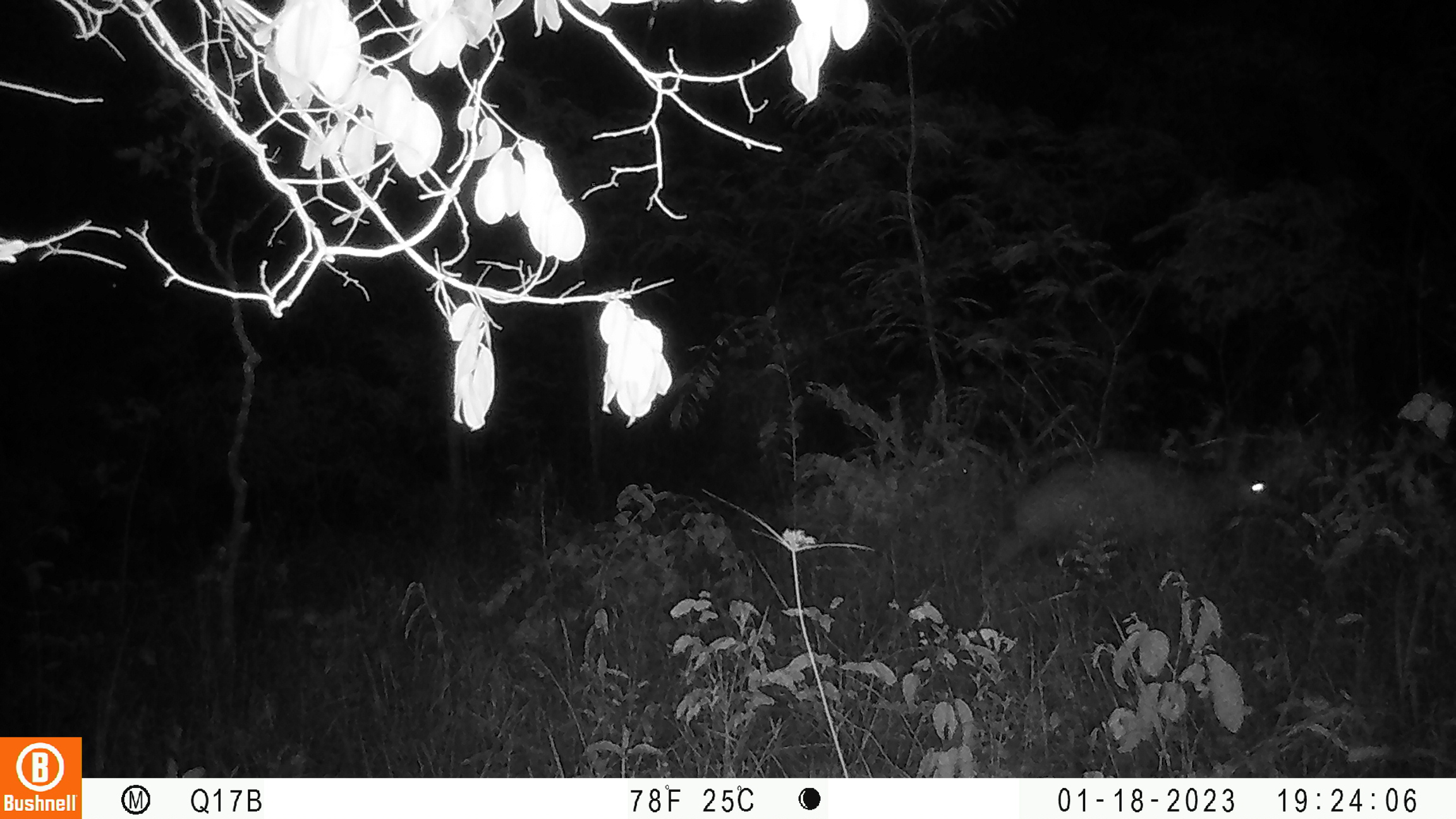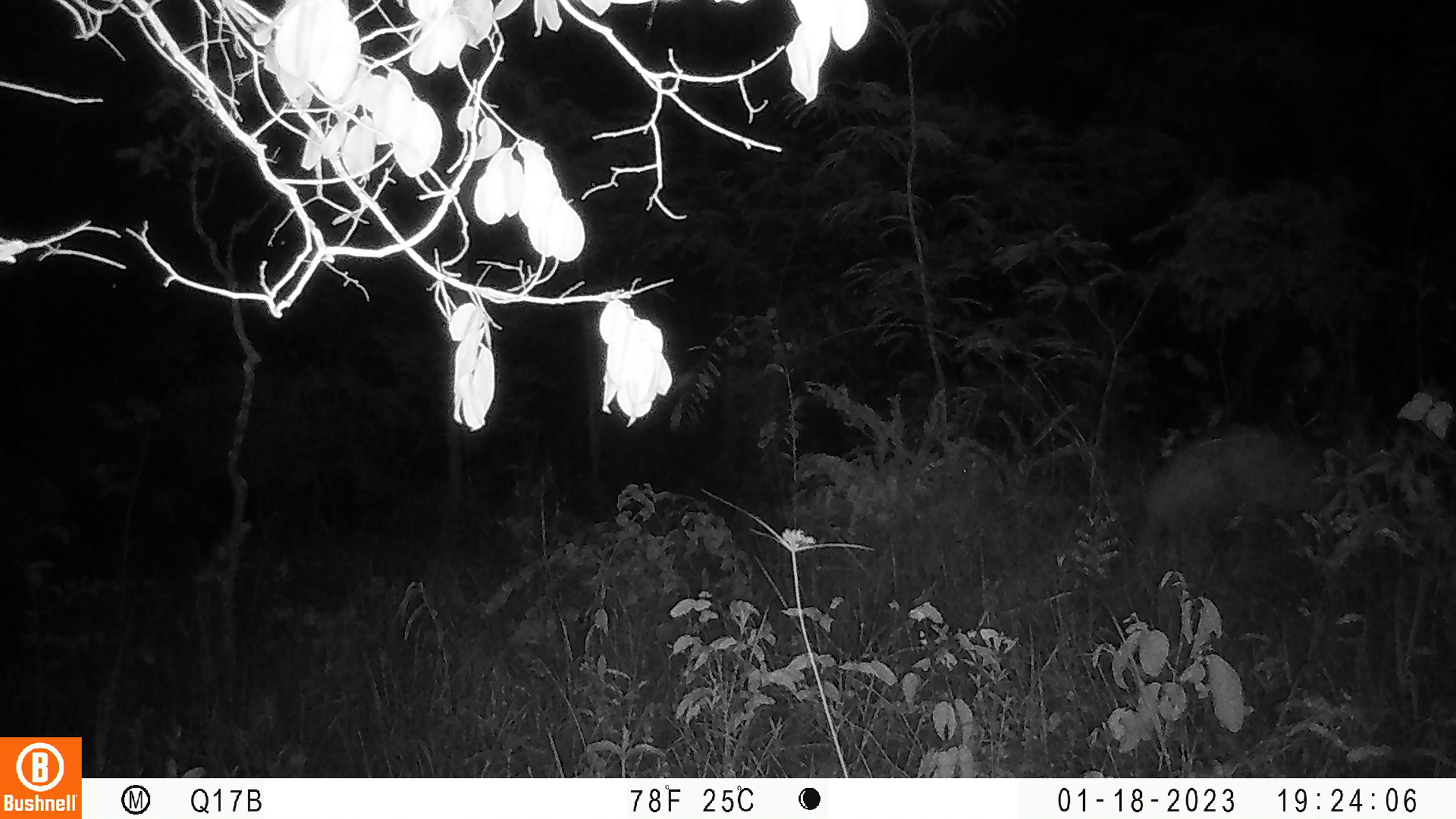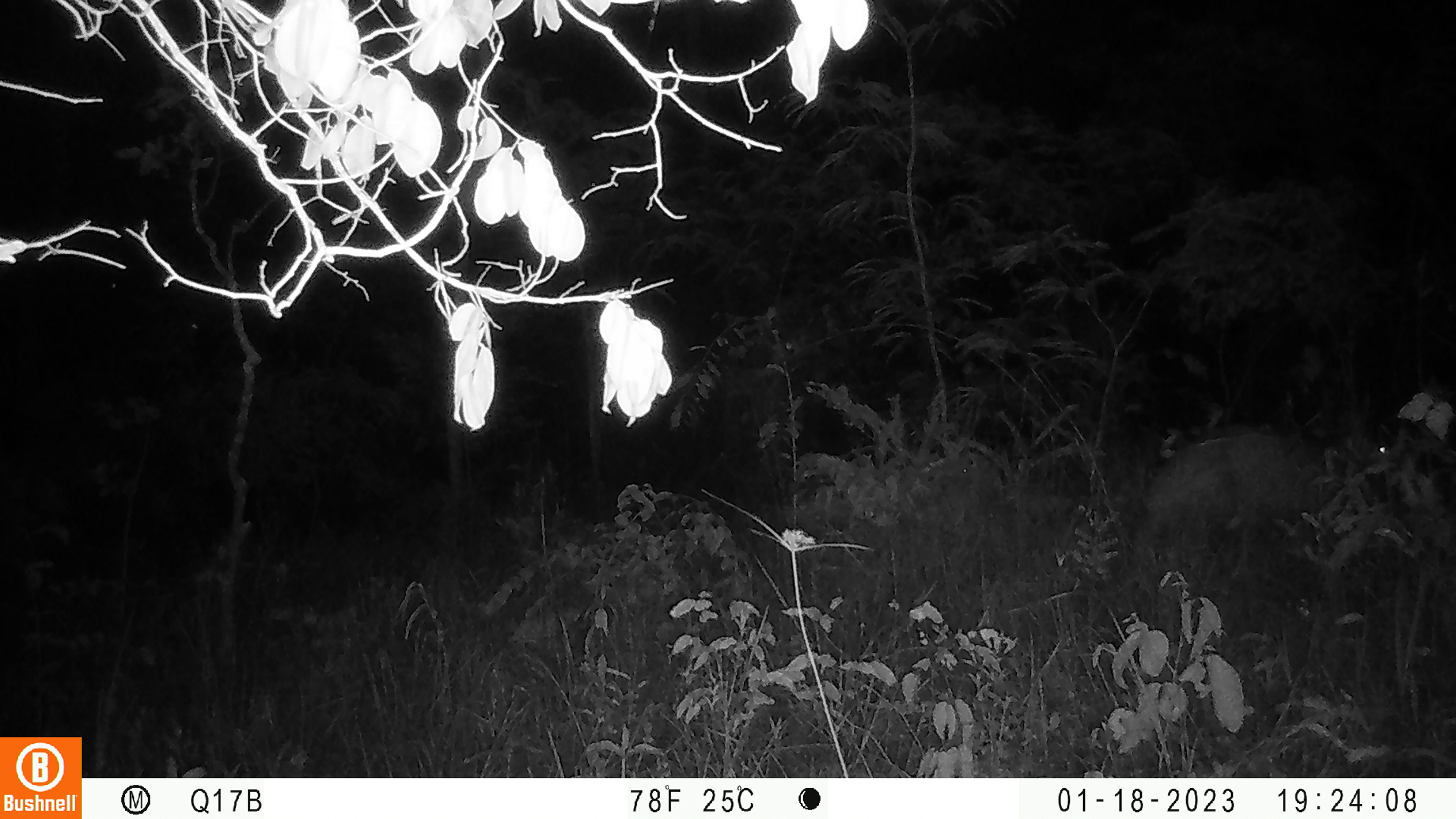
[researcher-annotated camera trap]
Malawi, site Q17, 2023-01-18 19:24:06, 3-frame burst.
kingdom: Animalia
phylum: Chordata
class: Mammalia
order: Tubulidentata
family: Orycteropodidae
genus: Orycteropus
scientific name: Orycteropus afer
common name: aardvark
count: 1